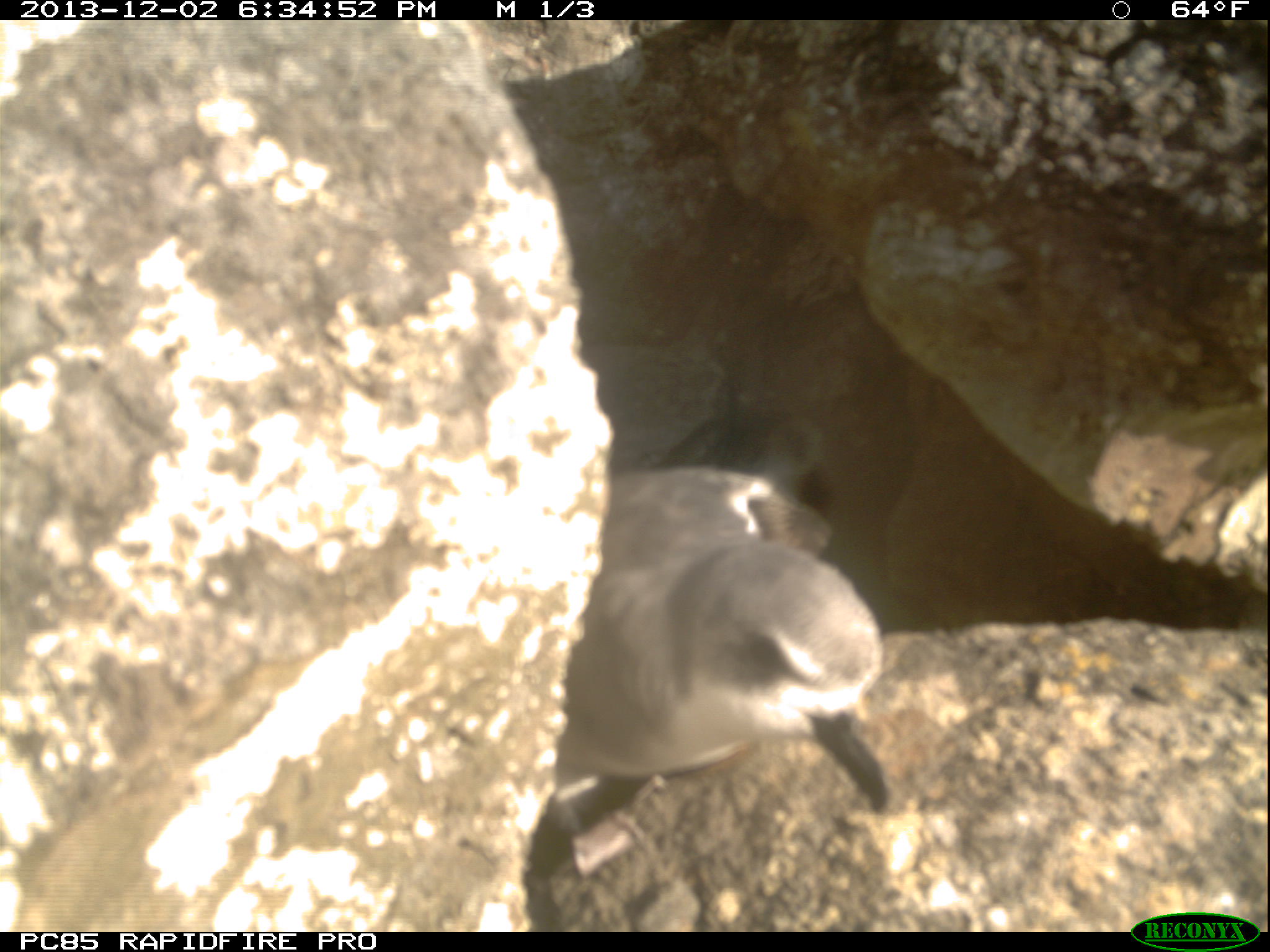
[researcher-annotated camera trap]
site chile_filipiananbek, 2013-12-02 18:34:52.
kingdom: Animalia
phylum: Chordata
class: Aves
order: Procellariiformes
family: Procellariidae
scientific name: Procellariidae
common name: petrel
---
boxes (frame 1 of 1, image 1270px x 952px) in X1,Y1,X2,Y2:
petrel: 521,462,894,908